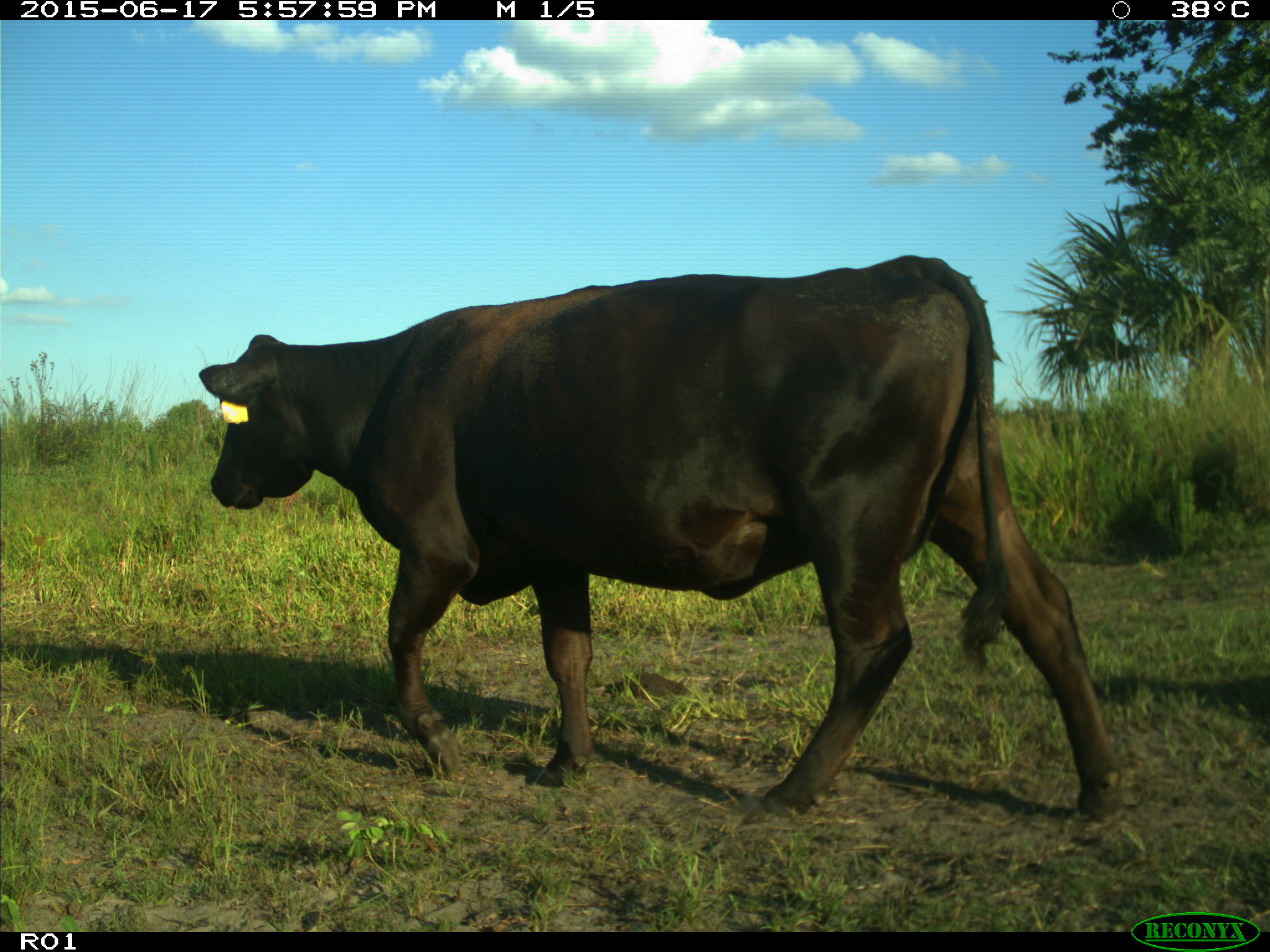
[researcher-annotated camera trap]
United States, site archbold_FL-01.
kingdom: Animalia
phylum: Chordata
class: Mammalia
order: Artiodactyla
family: Bovidae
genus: Bos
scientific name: Bos taurus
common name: domestic cow